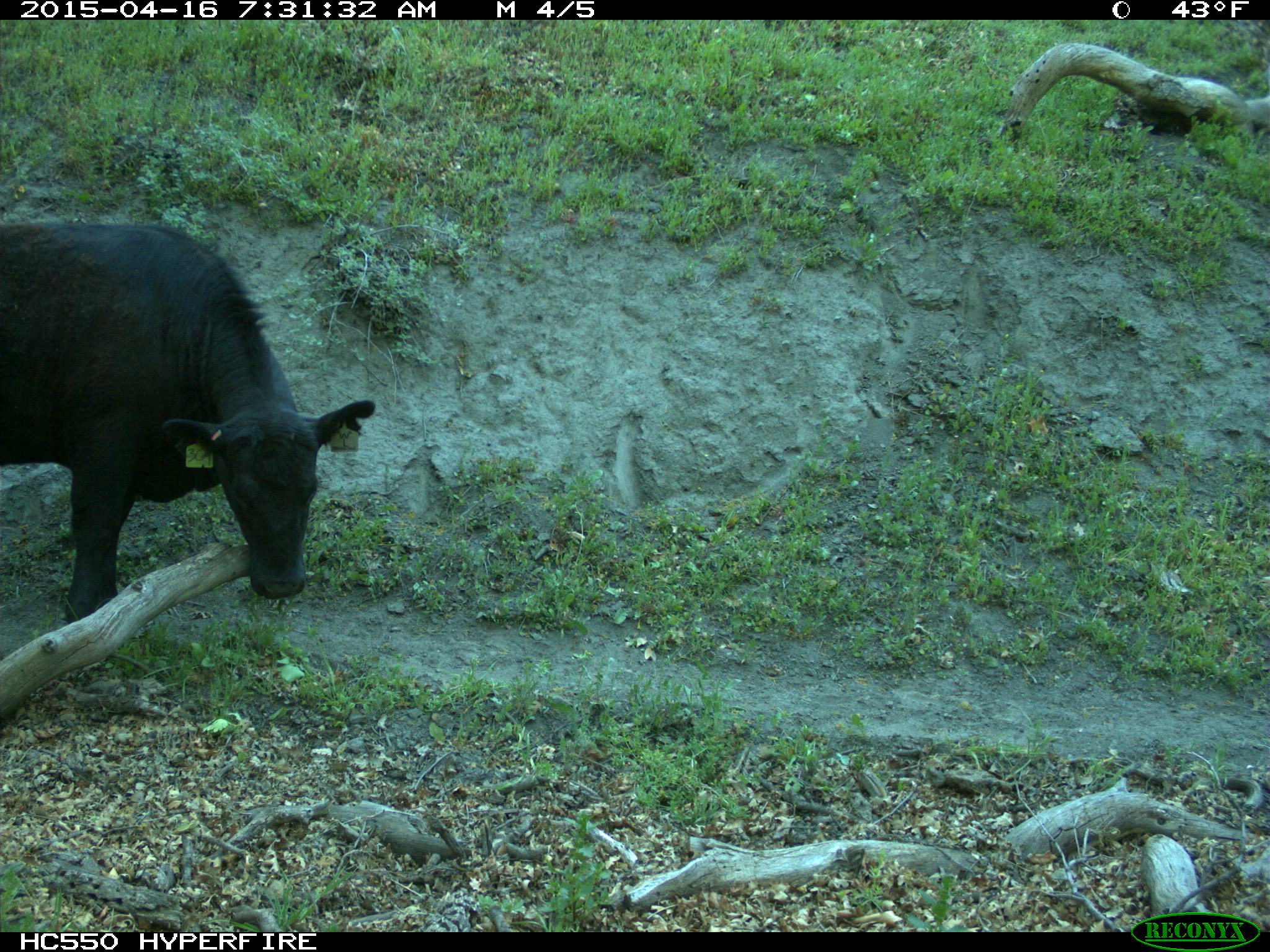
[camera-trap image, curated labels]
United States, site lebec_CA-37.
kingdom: Animalia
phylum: Chordata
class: Mammalia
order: Artiodactyla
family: Bovidae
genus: Bos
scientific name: Bos taurus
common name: domestic cow